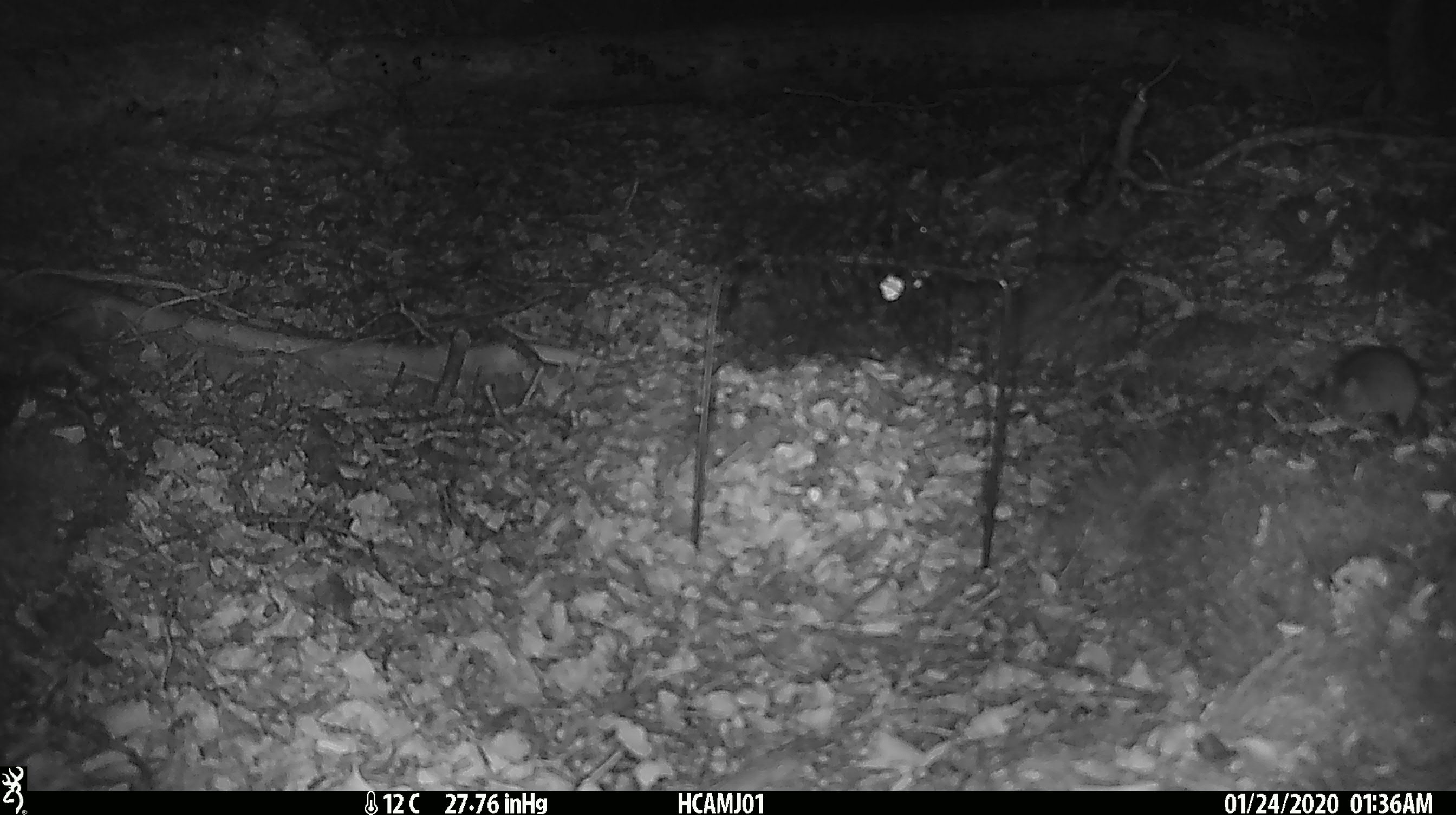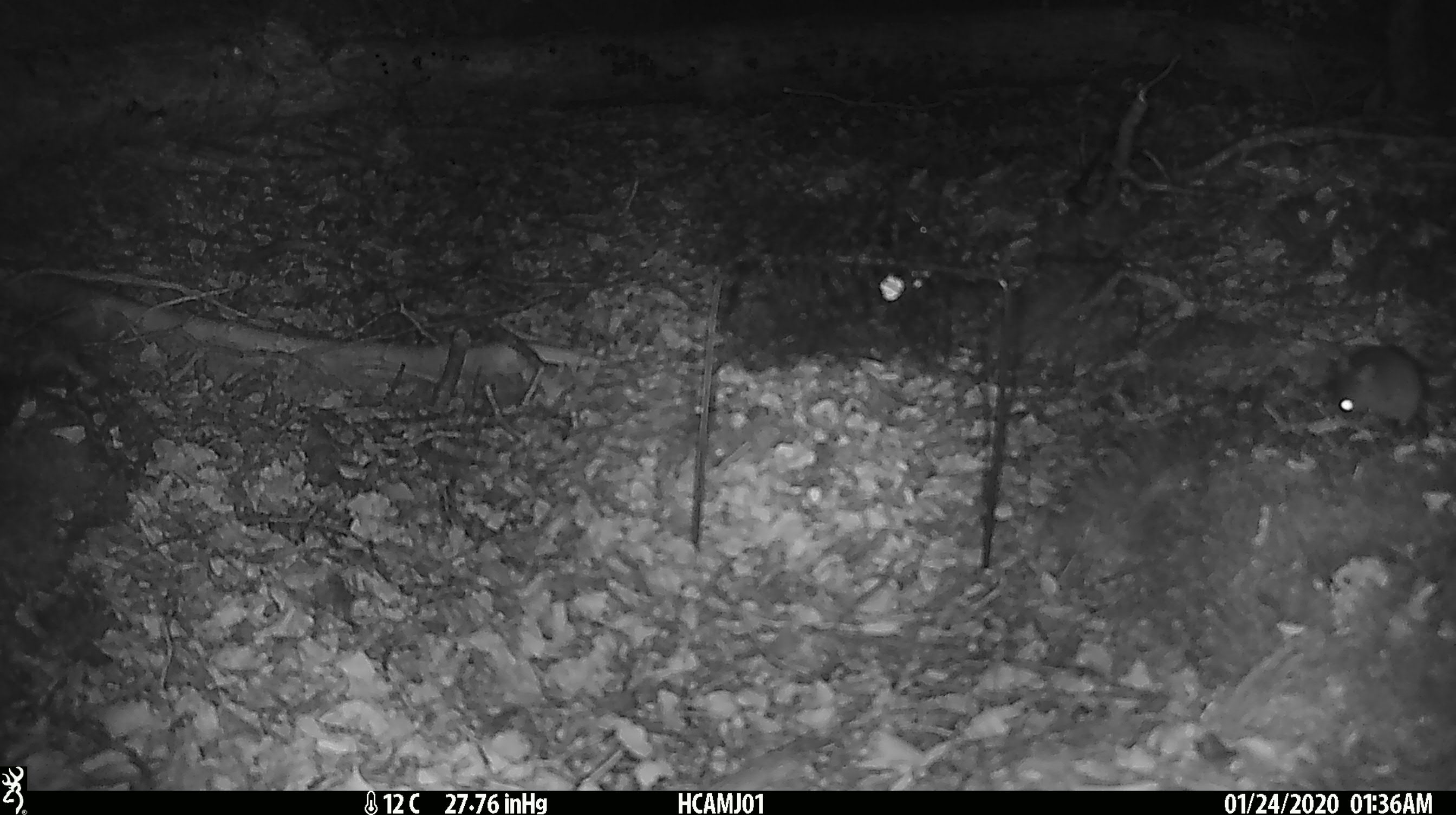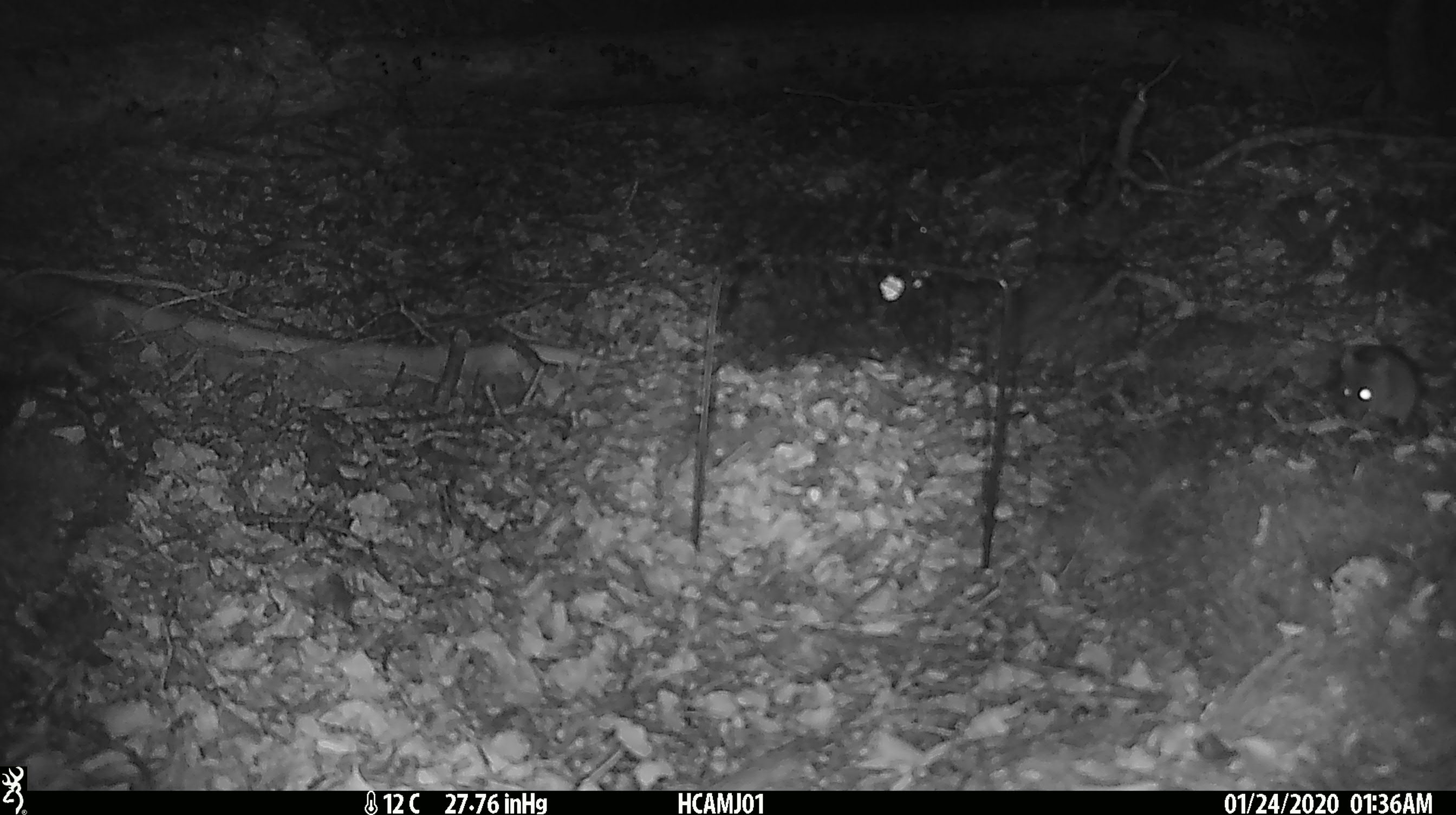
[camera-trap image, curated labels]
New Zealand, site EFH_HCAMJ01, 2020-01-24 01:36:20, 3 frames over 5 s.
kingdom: Animalia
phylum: Chordata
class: Mammalia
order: Rodentia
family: Muridae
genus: Mus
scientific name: Mus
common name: mouse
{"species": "mouse (Mus)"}